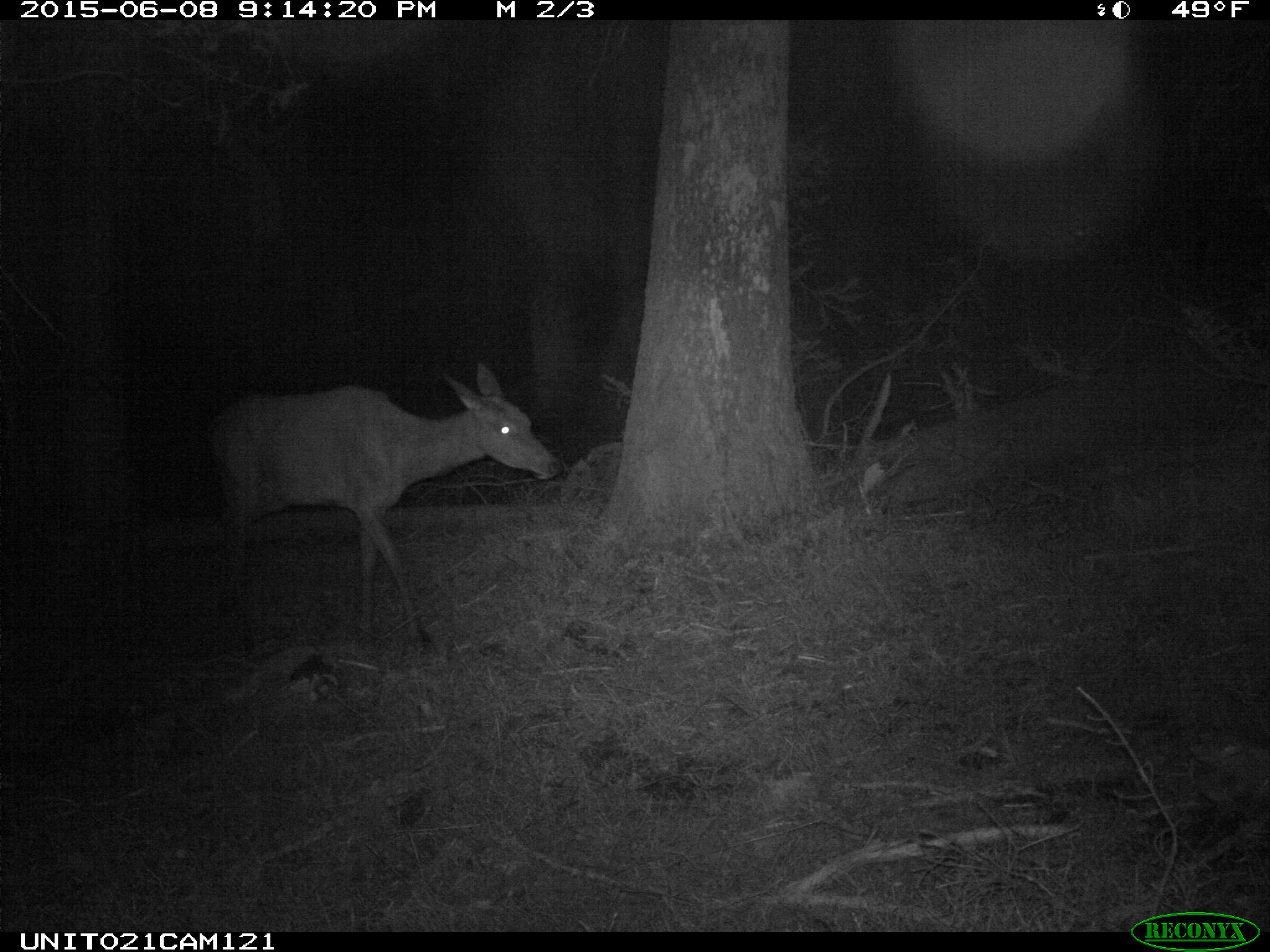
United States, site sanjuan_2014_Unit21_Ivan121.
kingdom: Animalia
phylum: Chordata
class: Mammalia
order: Artiodactyla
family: Cervidae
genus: Cervus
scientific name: Cervus elaphus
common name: red deer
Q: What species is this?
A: Cervus elaphus (red deer).